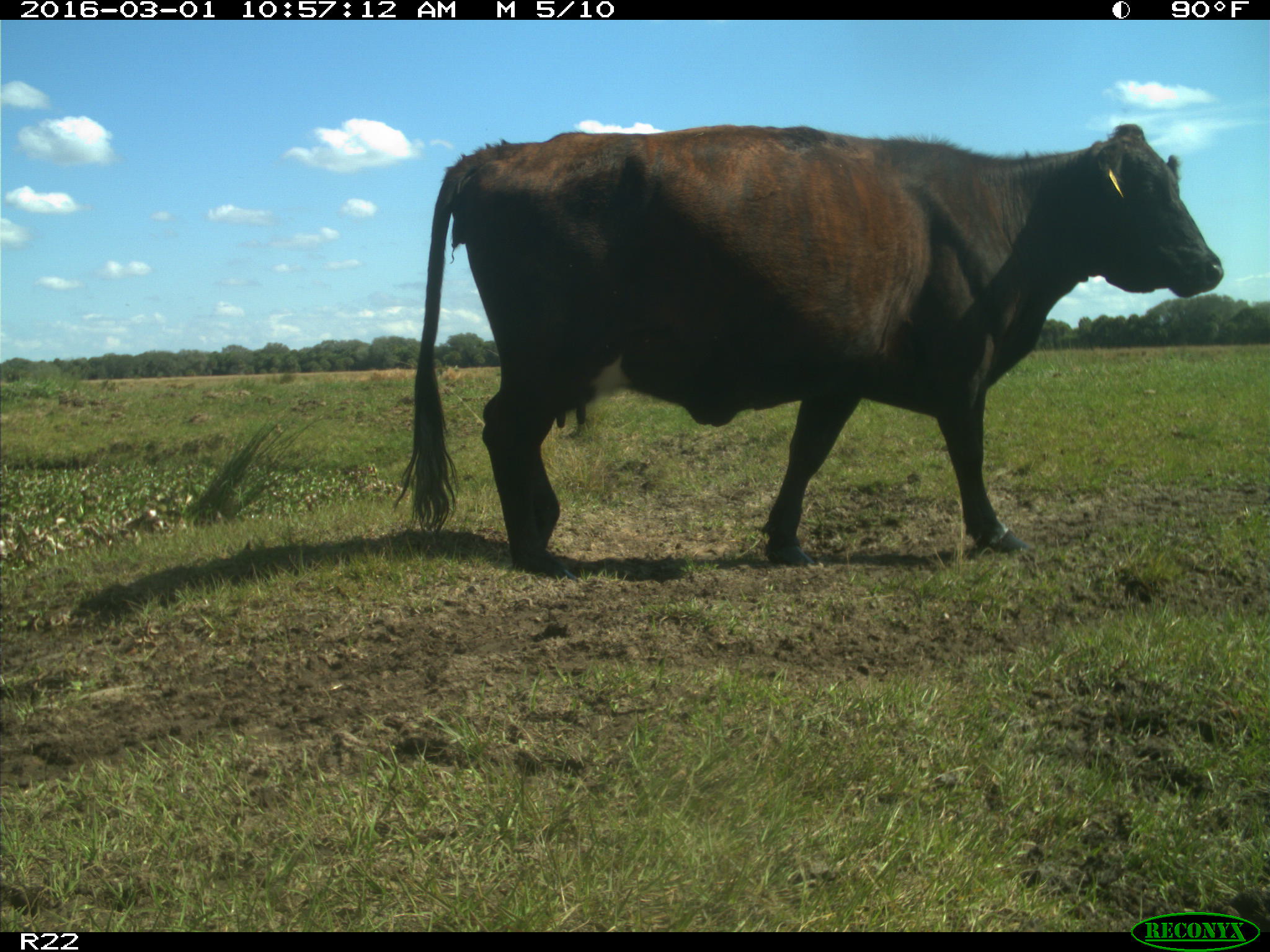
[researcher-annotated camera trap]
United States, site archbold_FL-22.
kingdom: Animalia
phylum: Chordata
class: Mammalia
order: Artiodactyla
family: Bovidae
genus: Bos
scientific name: Bos taurus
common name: domestic cow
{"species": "Bos taurus (domestic cow)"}